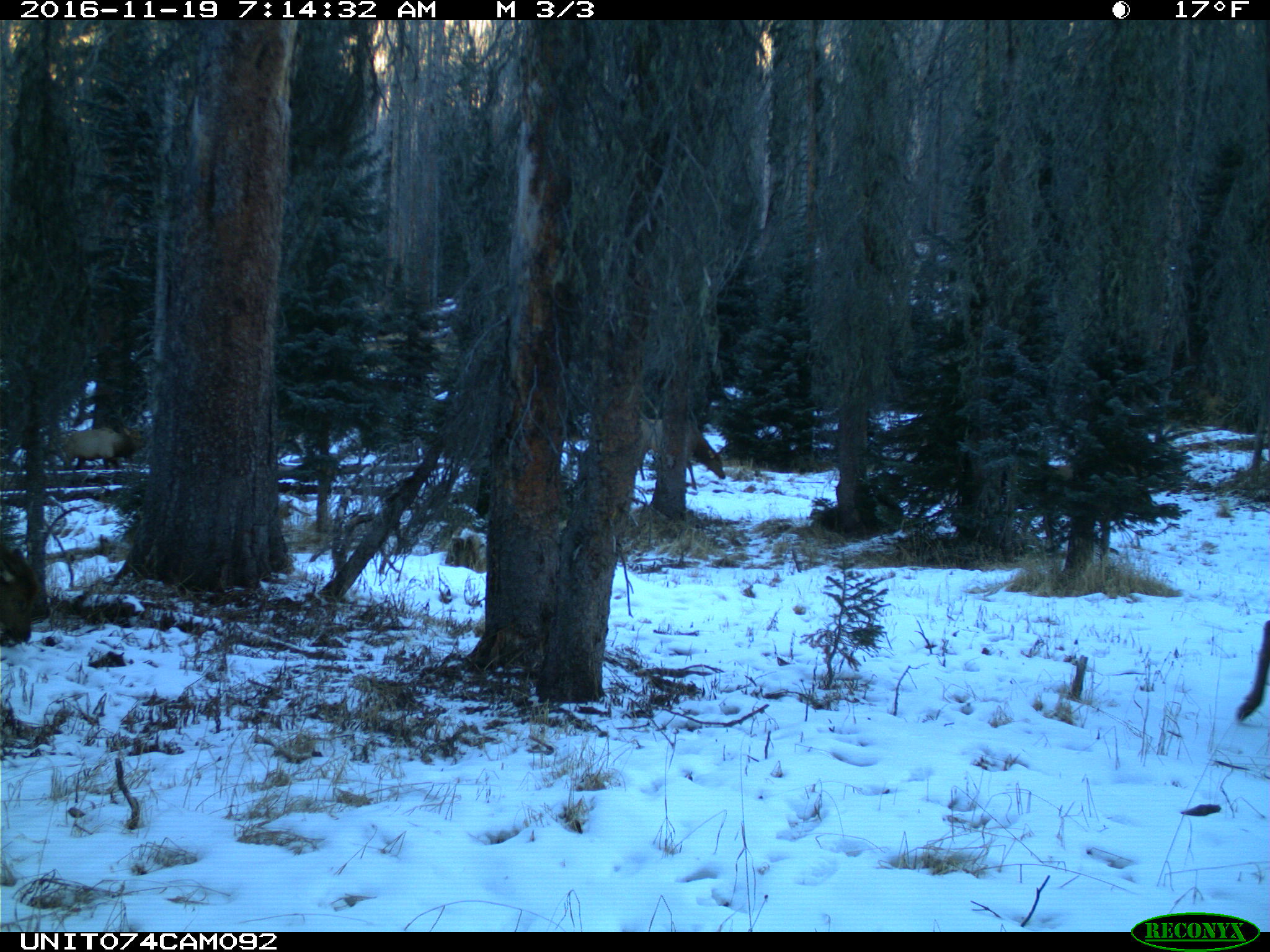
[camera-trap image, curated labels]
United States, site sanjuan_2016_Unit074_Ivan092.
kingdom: Animalia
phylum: Chordata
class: Mammalia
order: Artiodactyla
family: Cervidae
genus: Cervus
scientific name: Cervus elaphus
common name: red deer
Cervus elaphus (red deer).